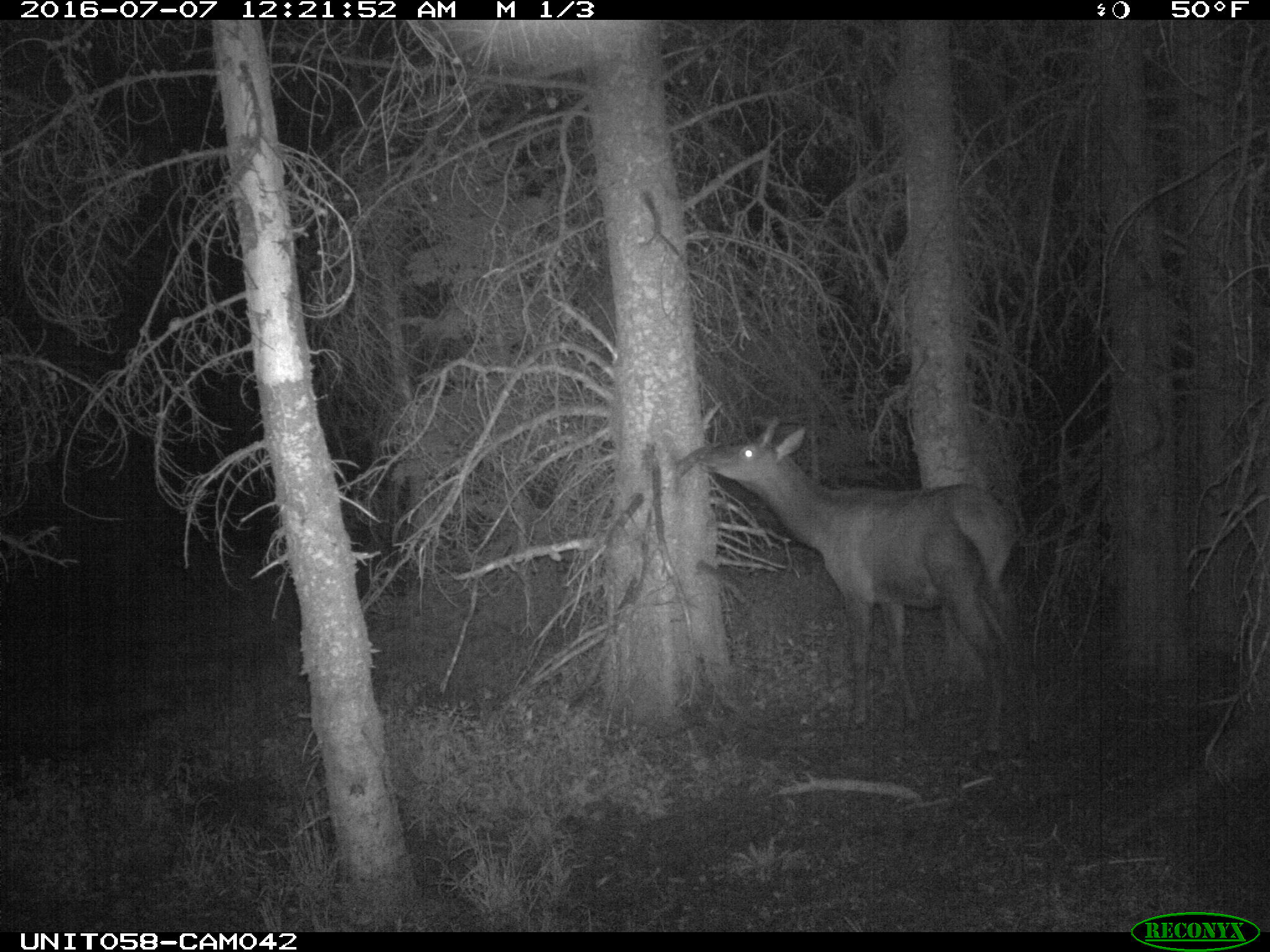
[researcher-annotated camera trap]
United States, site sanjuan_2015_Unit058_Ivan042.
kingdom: Animalia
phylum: Chordata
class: Mammalia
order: Artiodactyla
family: Cervidae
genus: Cervus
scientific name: Cervus elaphus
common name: red deer